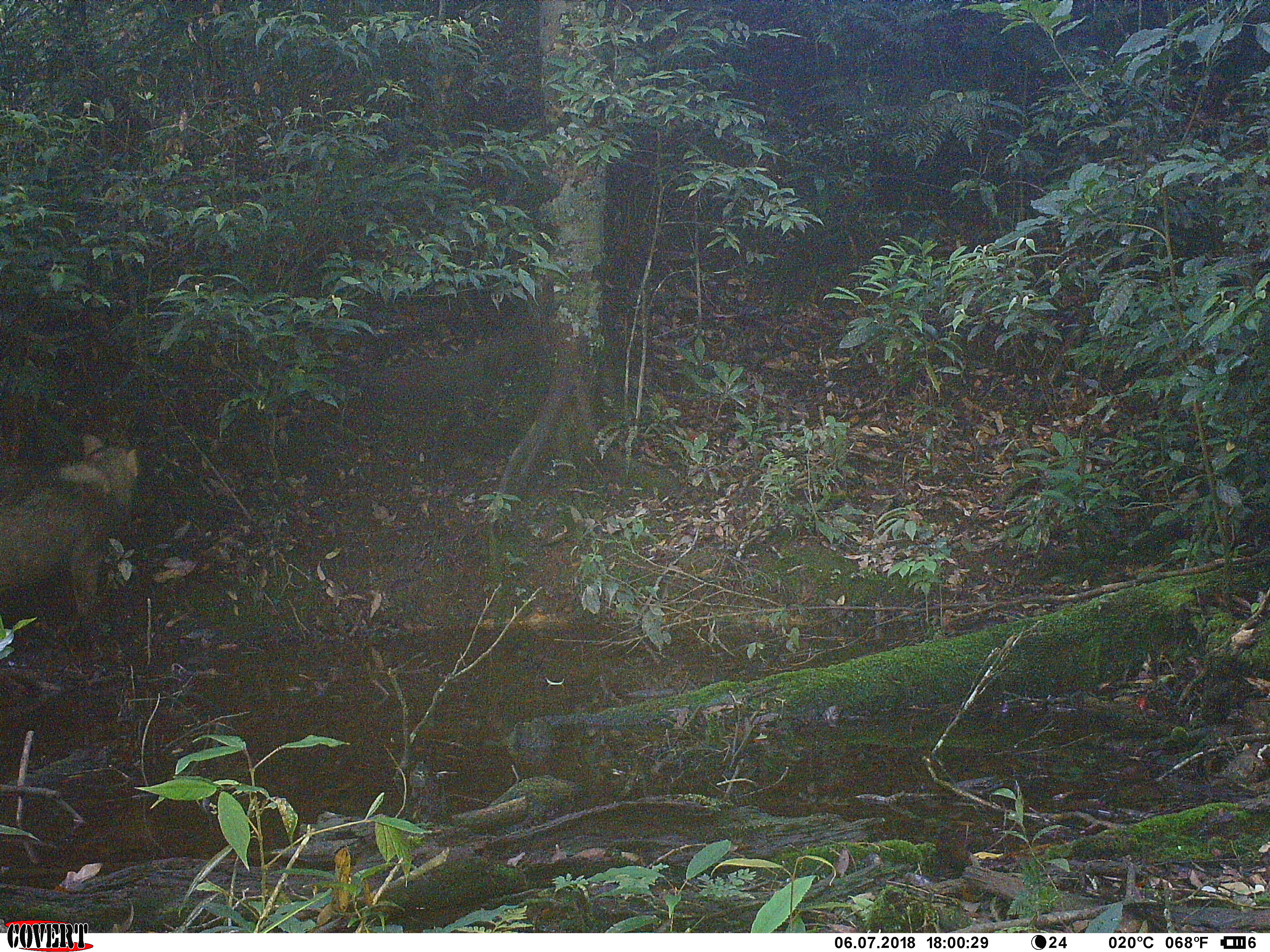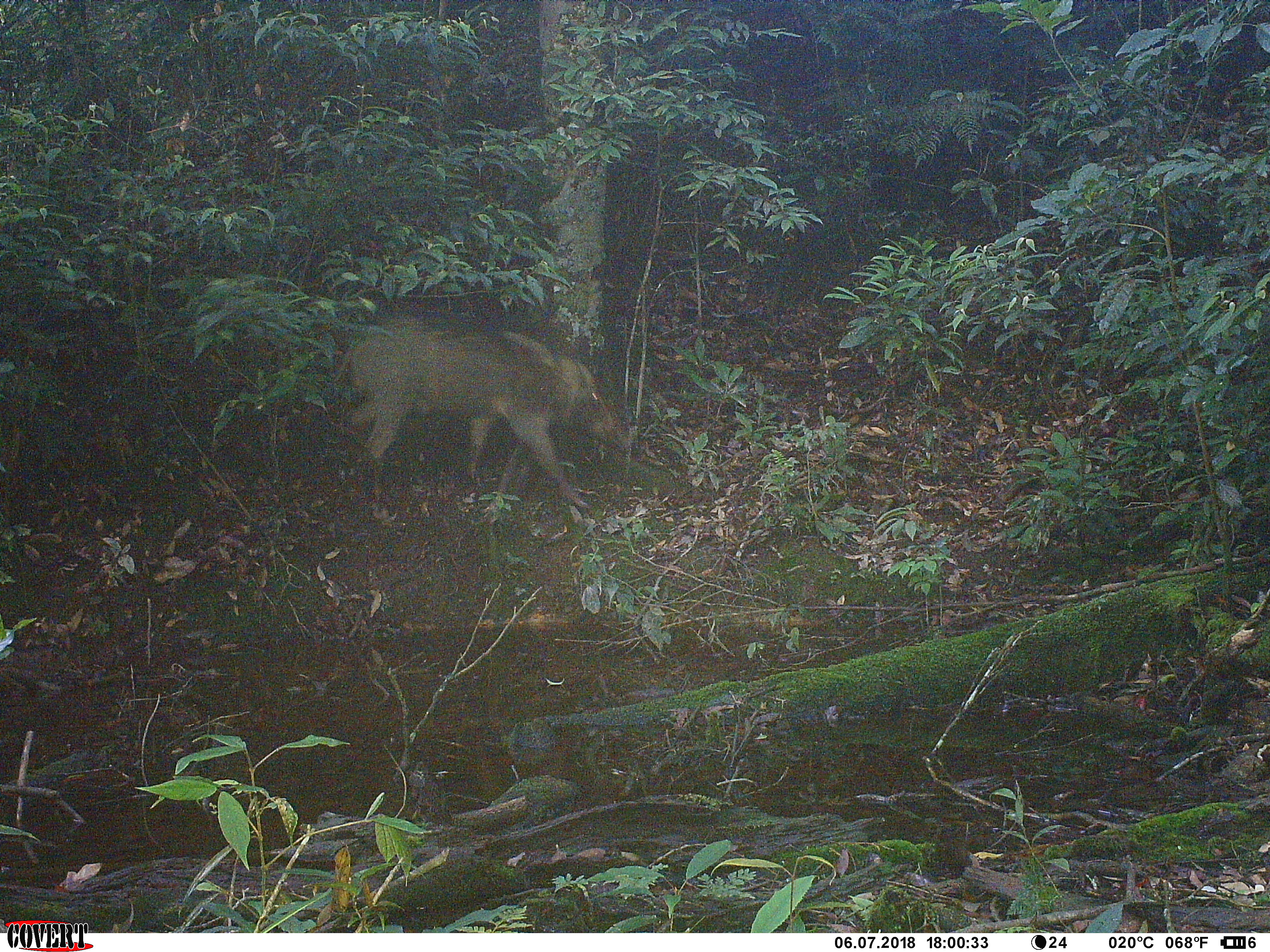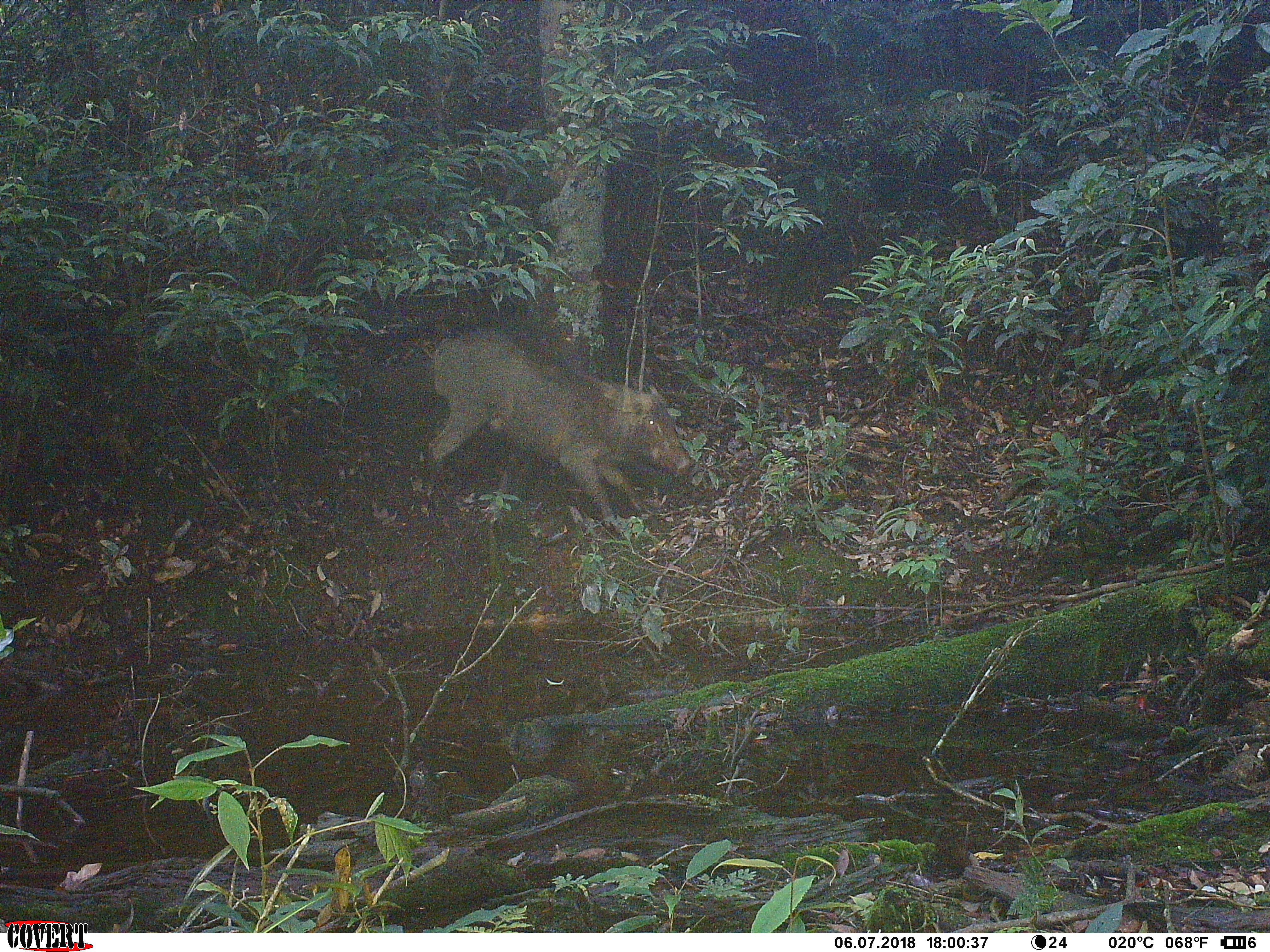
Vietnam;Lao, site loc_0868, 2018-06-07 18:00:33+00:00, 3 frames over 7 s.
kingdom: Animalia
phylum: Chordata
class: Mammalia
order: Artiodactyla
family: Suidae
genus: Sus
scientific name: Sus scrofa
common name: eurasian wild pig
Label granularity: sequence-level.